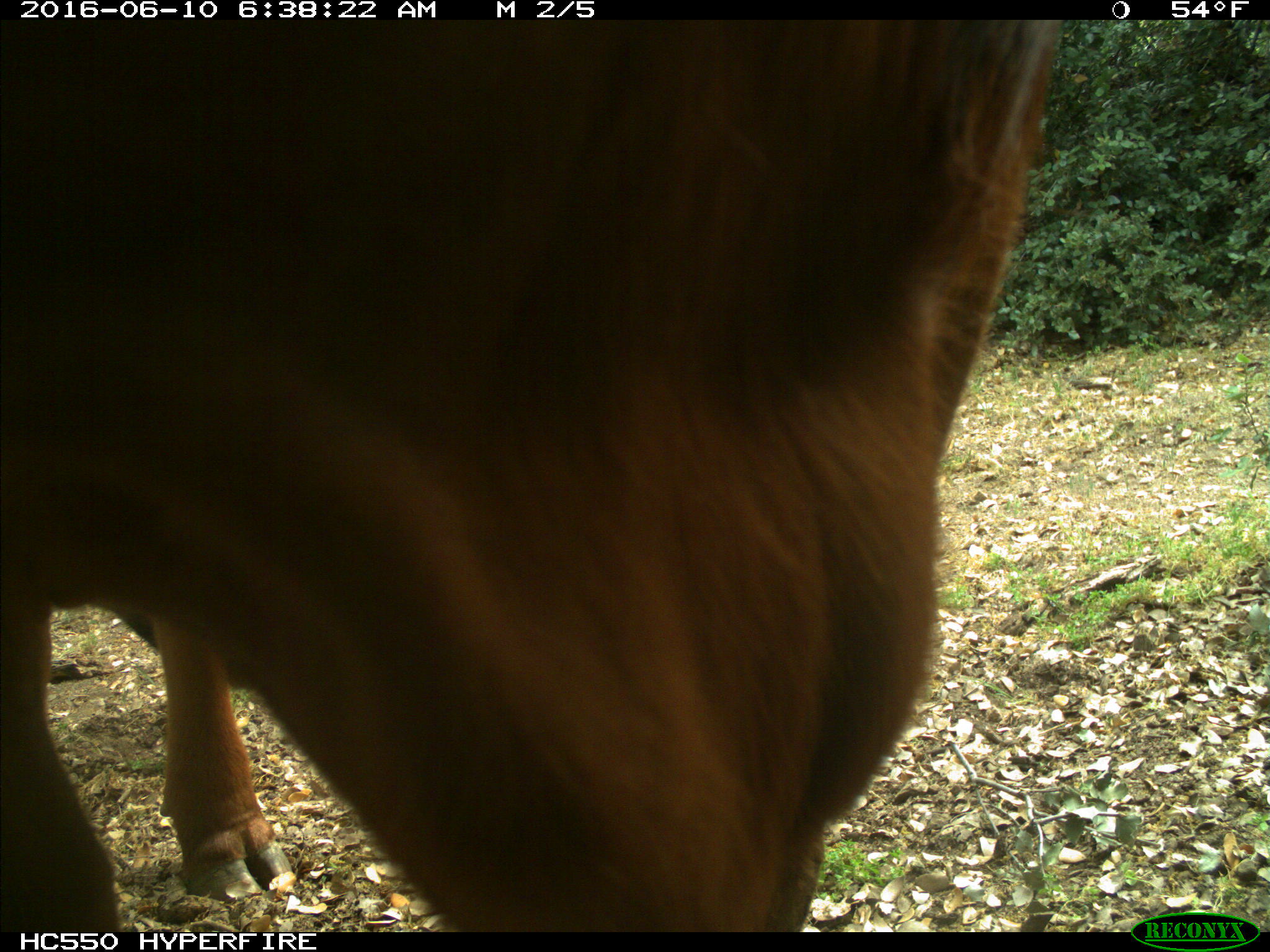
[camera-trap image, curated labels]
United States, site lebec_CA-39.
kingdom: Animalia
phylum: Chordata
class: Mammalia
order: Artiodactyla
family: Bovidae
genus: Bos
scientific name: Bos taurus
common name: domestic cow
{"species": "Bos taurus (domestic cow)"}